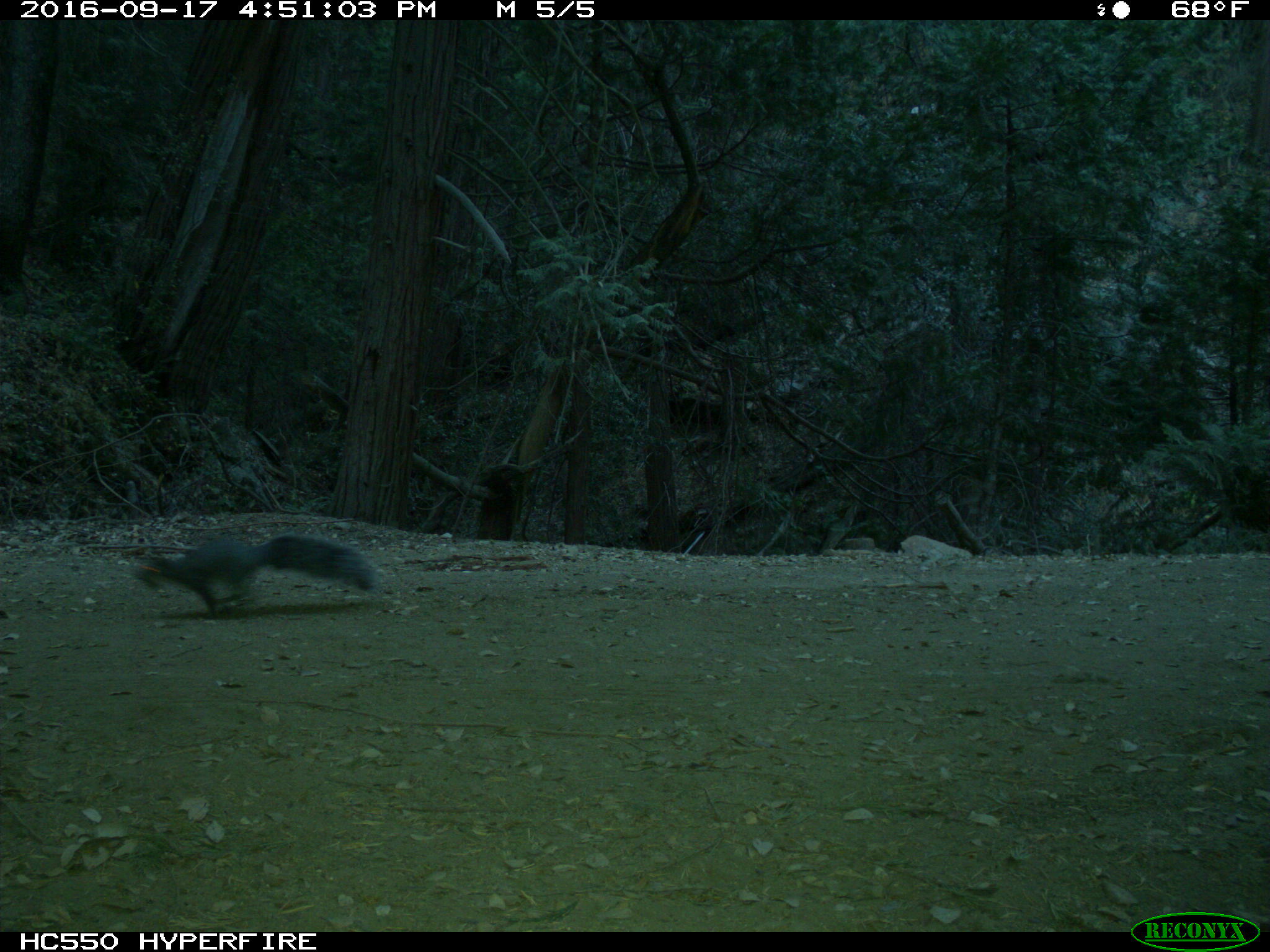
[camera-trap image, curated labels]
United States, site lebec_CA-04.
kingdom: Animalia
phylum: Chordata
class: Mammalia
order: Rodentia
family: Sciuridae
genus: Sciurus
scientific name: Sciurus carolinensis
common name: eastern gray squirrel